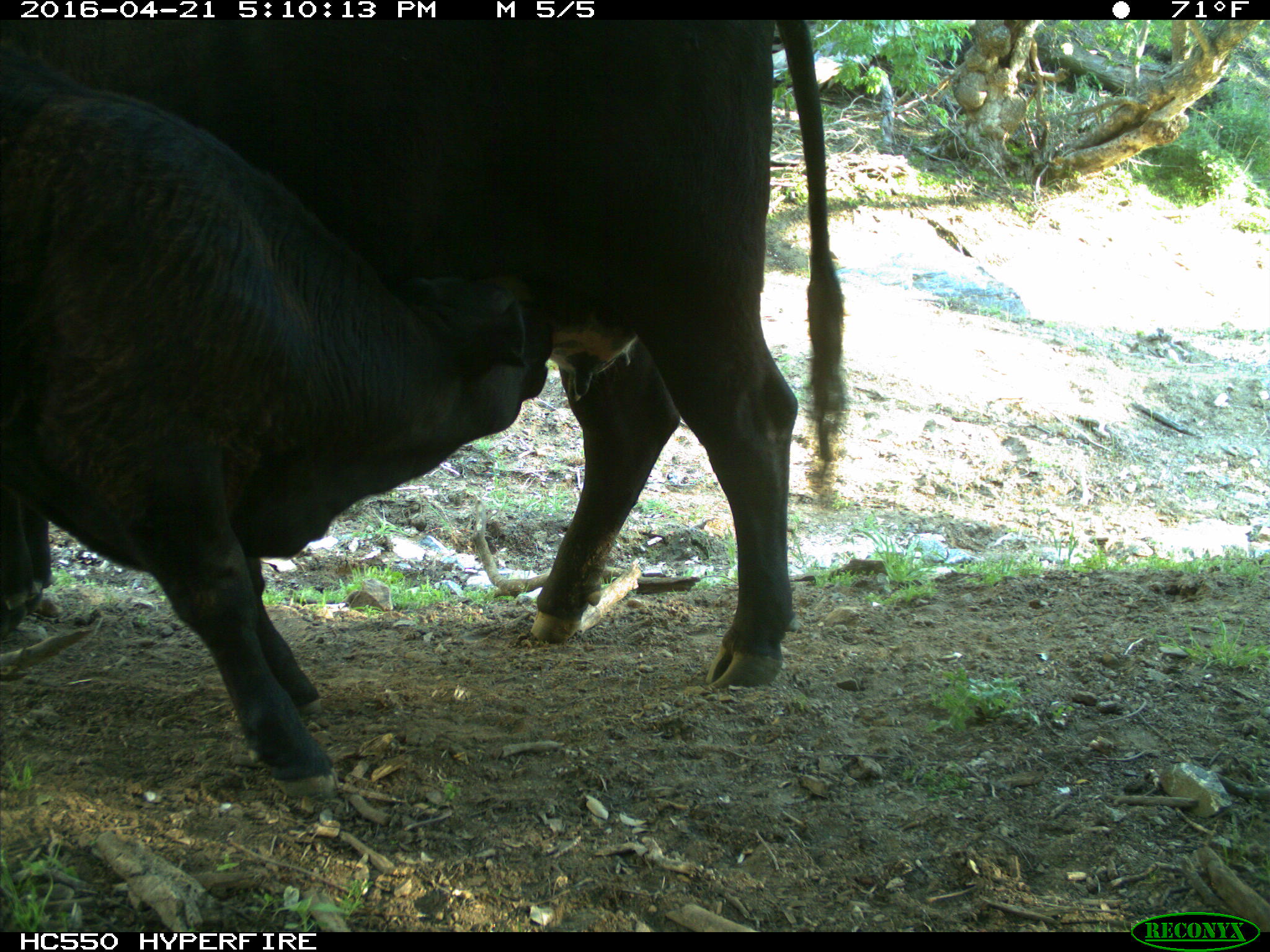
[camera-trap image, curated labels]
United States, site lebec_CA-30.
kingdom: Animalia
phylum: Chordata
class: Mammalia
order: Artiodactyla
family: Bovidae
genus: Bos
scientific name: Bos taurus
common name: domestic cow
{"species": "Bos taurus (domestic cow)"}